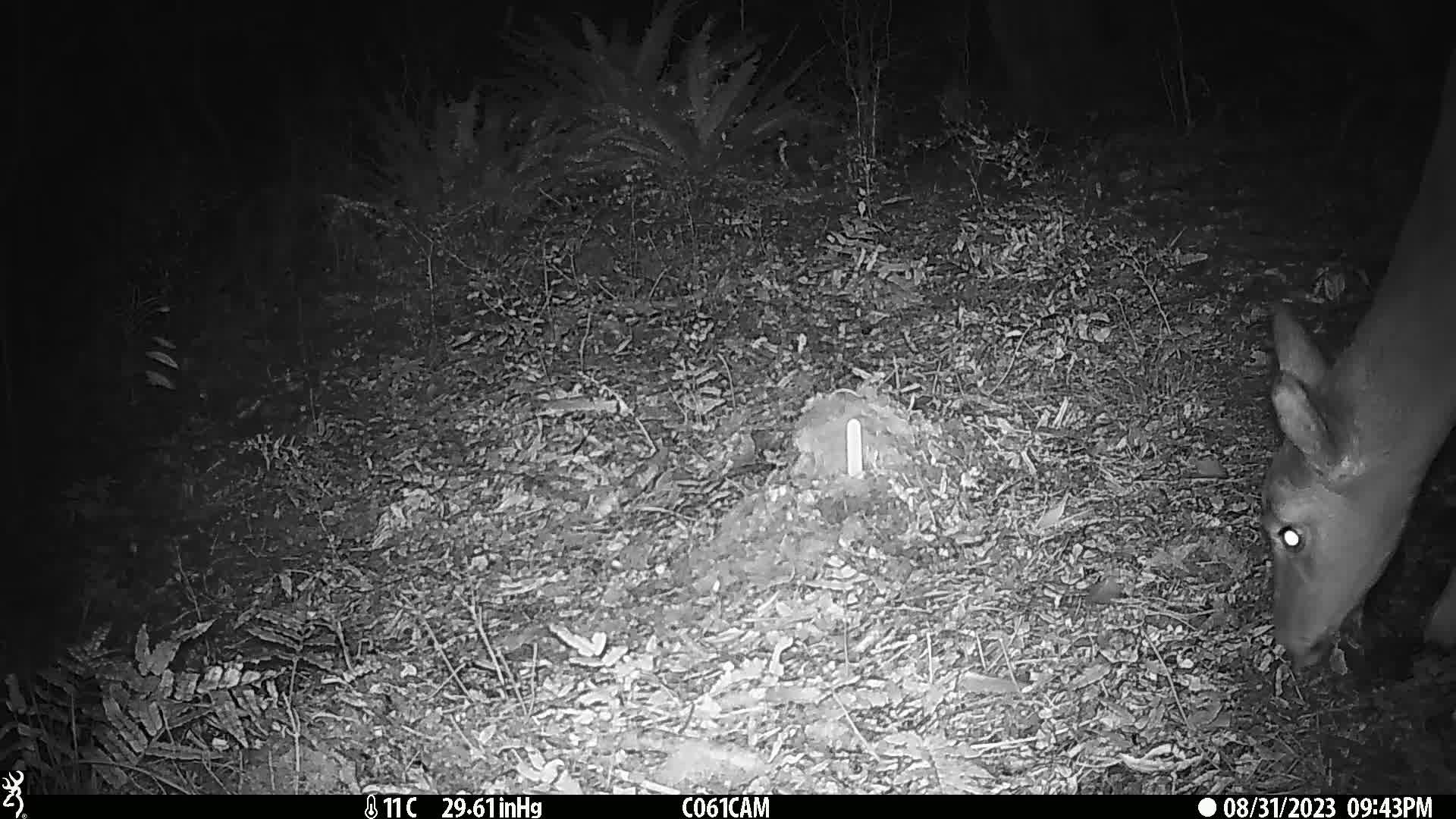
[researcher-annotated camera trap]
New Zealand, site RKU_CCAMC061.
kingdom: Animalia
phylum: Chordata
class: Mammalia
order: Artiodactyla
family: Cervidae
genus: Odocoileus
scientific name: Odocoileus virginianus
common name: white-tailed deer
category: white tailed deer